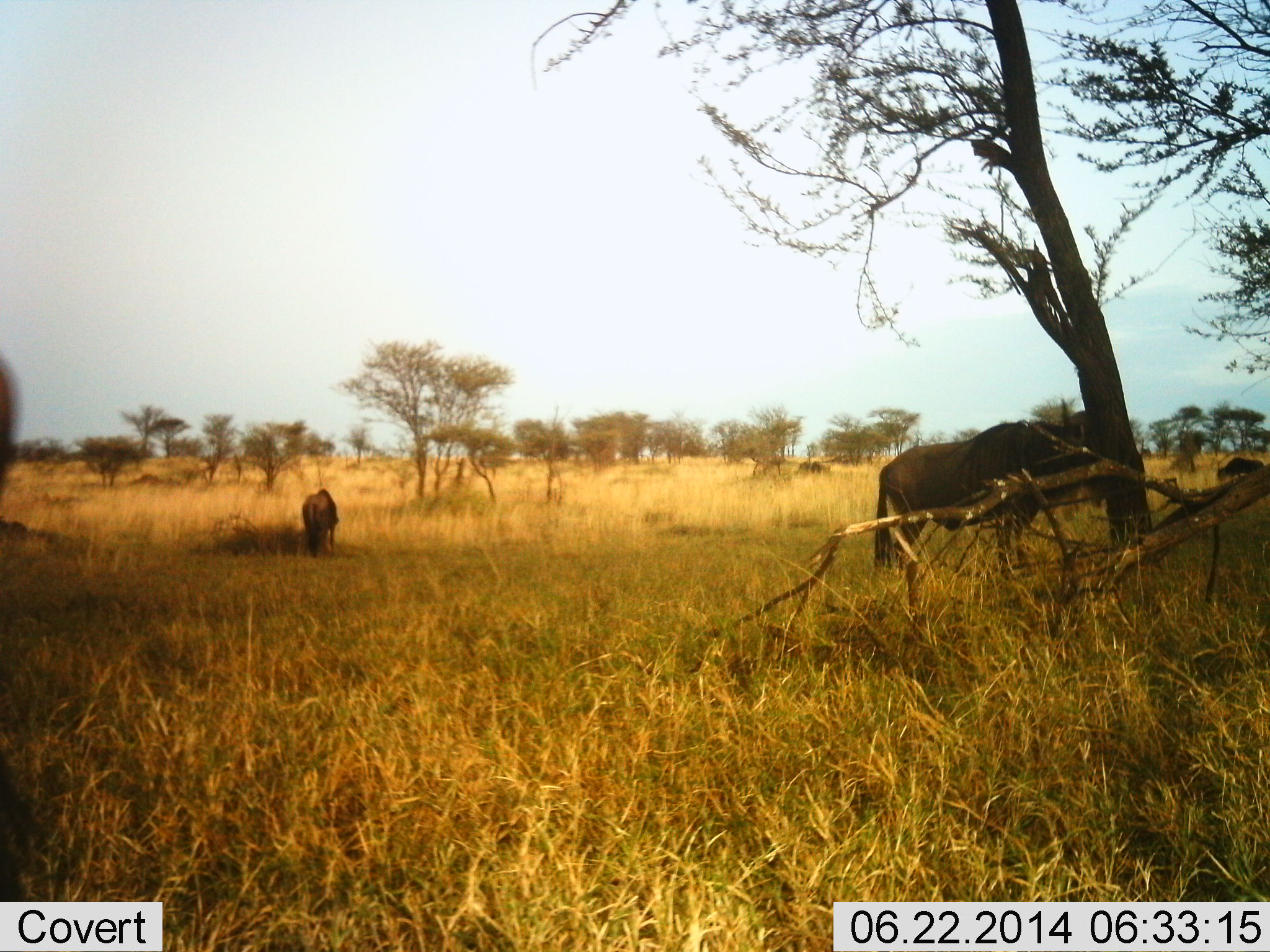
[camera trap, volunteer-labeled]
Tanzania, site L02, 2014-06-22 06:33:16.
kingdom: Animalia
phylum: Chordata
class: Mammalia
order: Artiodactyla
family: Bovidae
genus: Connochaetes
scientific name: Connochaetes taurinus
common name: blue wildebeest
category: wildebeest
Wildebeest (blue wildebeest) (Connochaetes taurinus), count 2. Behavior (volunteer vote fractions): standing 78%, resting 2%, moving 8%, interacting 0%. Young present (vote fraction): 4%. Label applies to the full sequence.